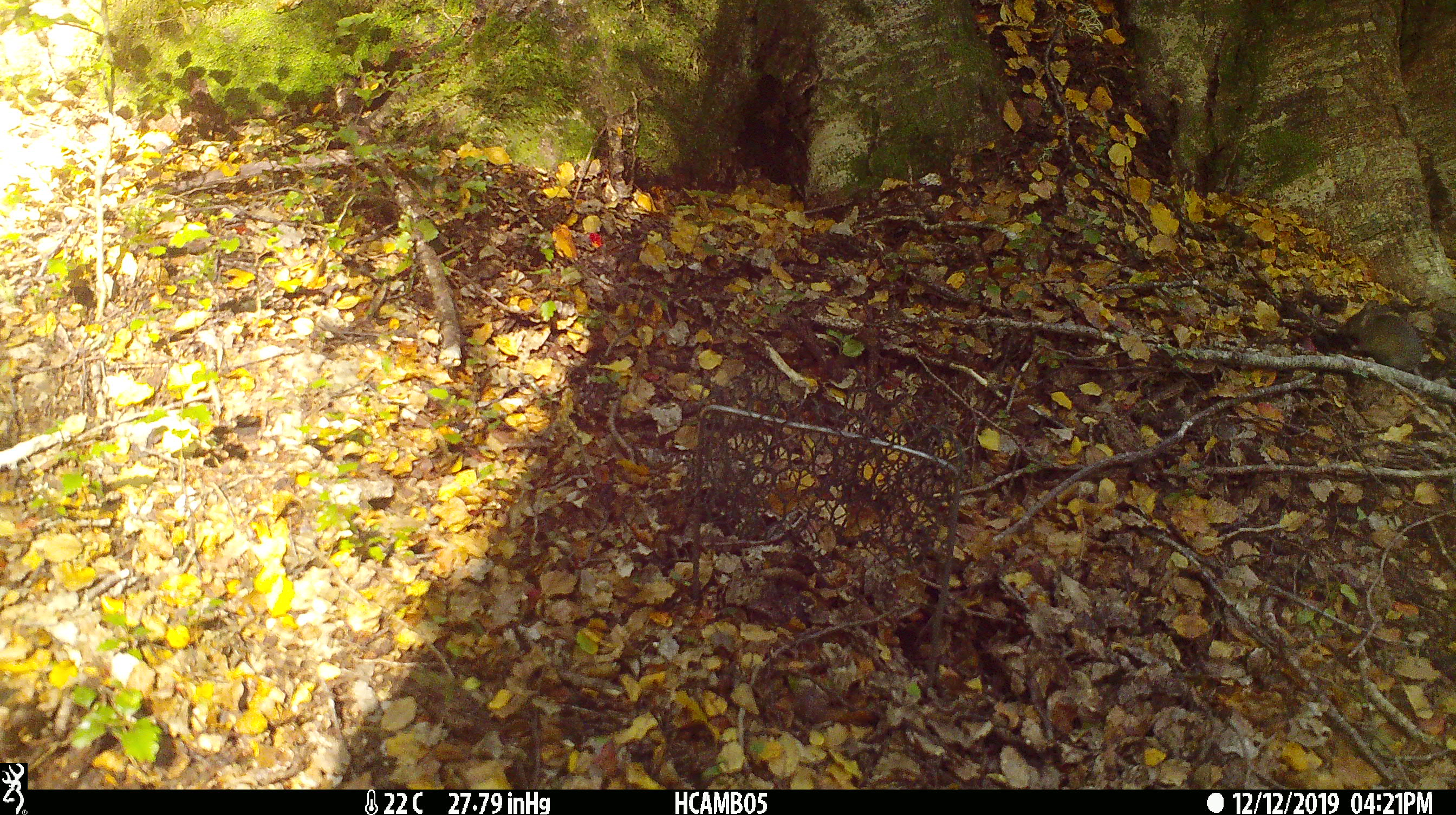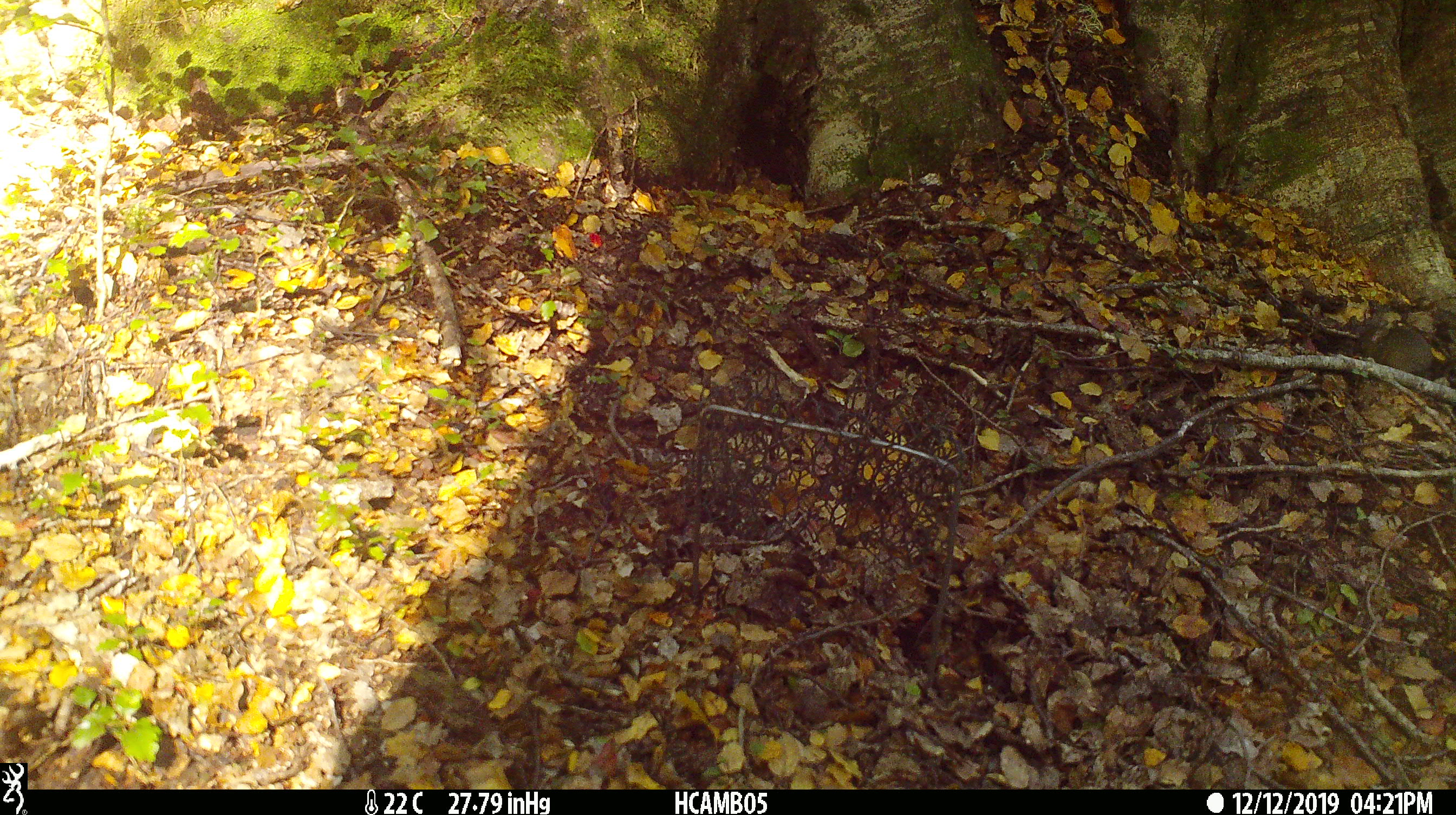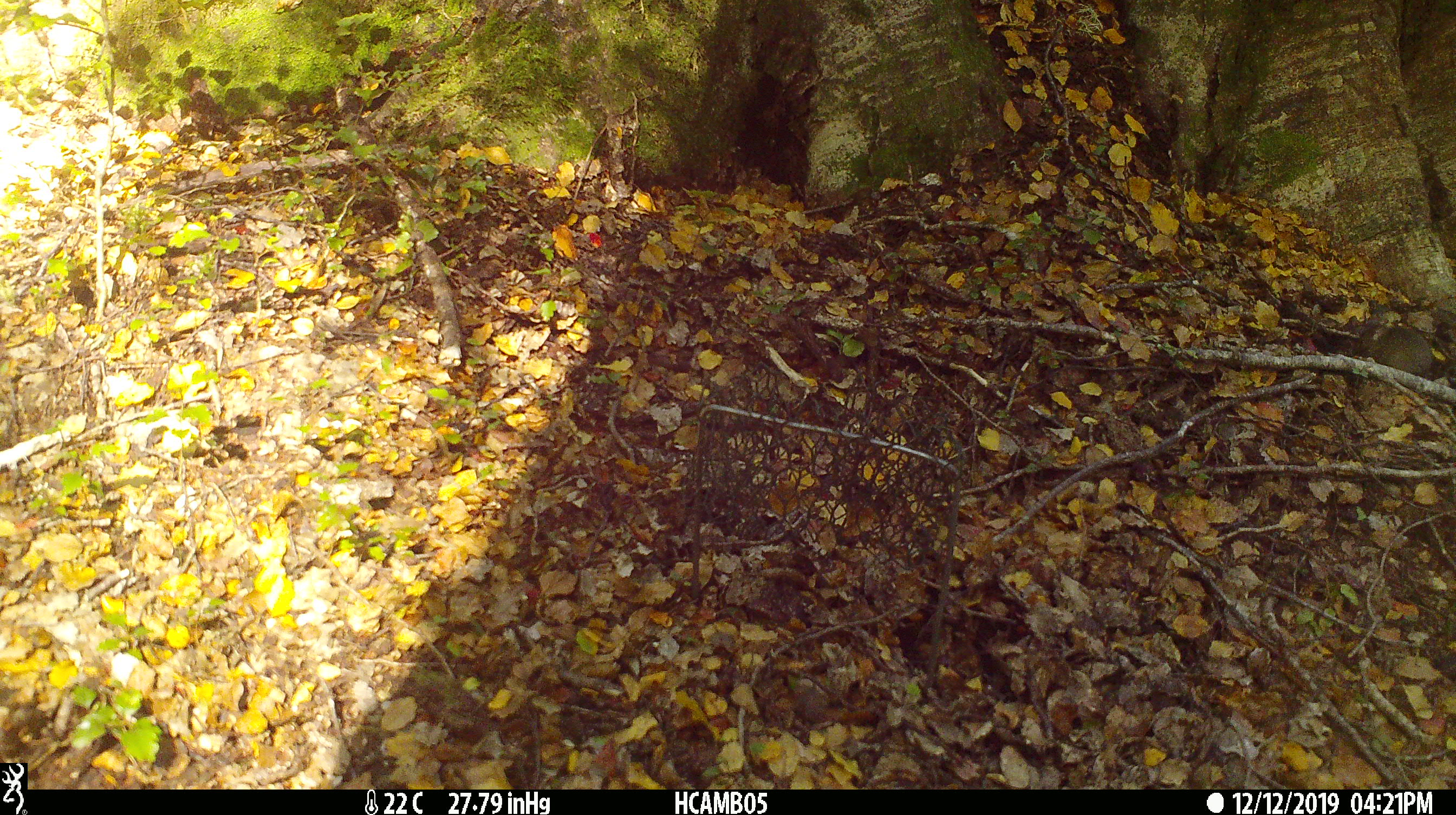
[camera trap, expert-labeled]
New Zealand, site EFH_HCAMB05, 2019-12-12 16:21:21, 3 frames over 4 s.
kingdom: Animalia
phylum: Chordata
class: Mammalia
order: Rodentia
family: Muridae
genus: Mus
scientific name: Mus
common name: mouse